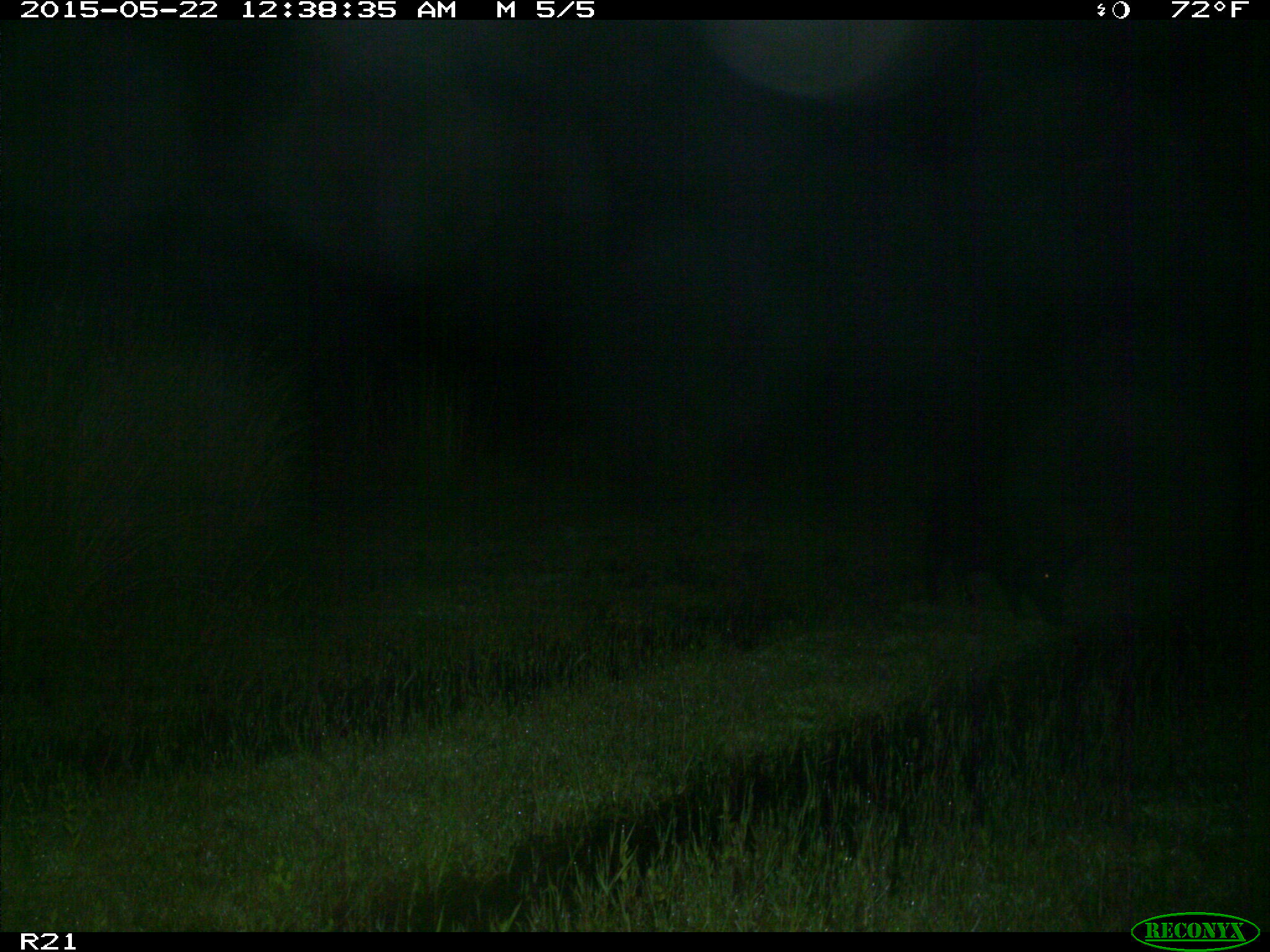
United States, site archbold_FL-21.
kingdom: Animalia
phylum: Chordata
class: Mammalia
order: Artiodactyla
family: Suidae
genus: Sus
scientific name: Sus scrofa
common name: wild boar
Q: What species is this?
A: Sus scrofa (wild boar).